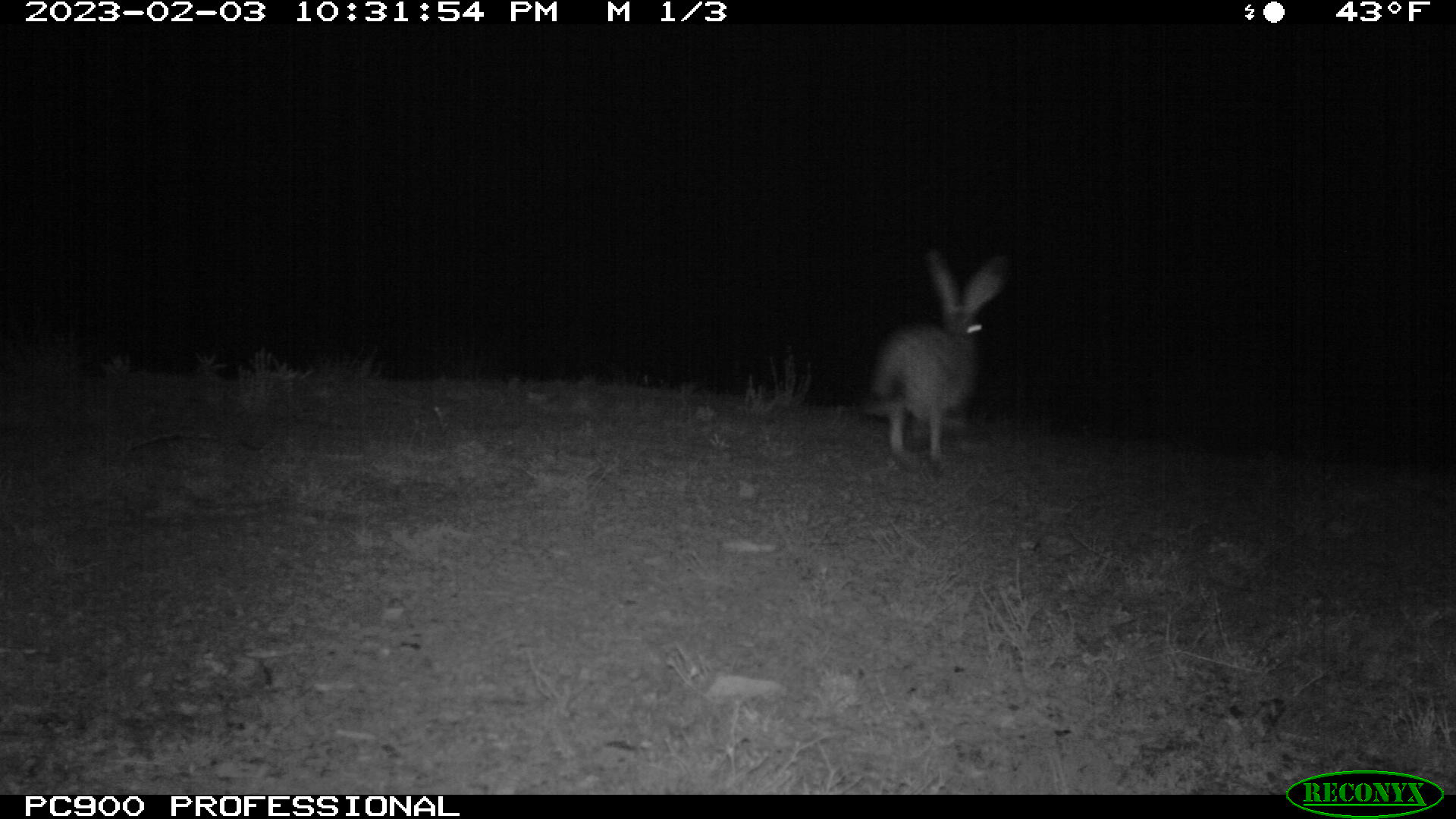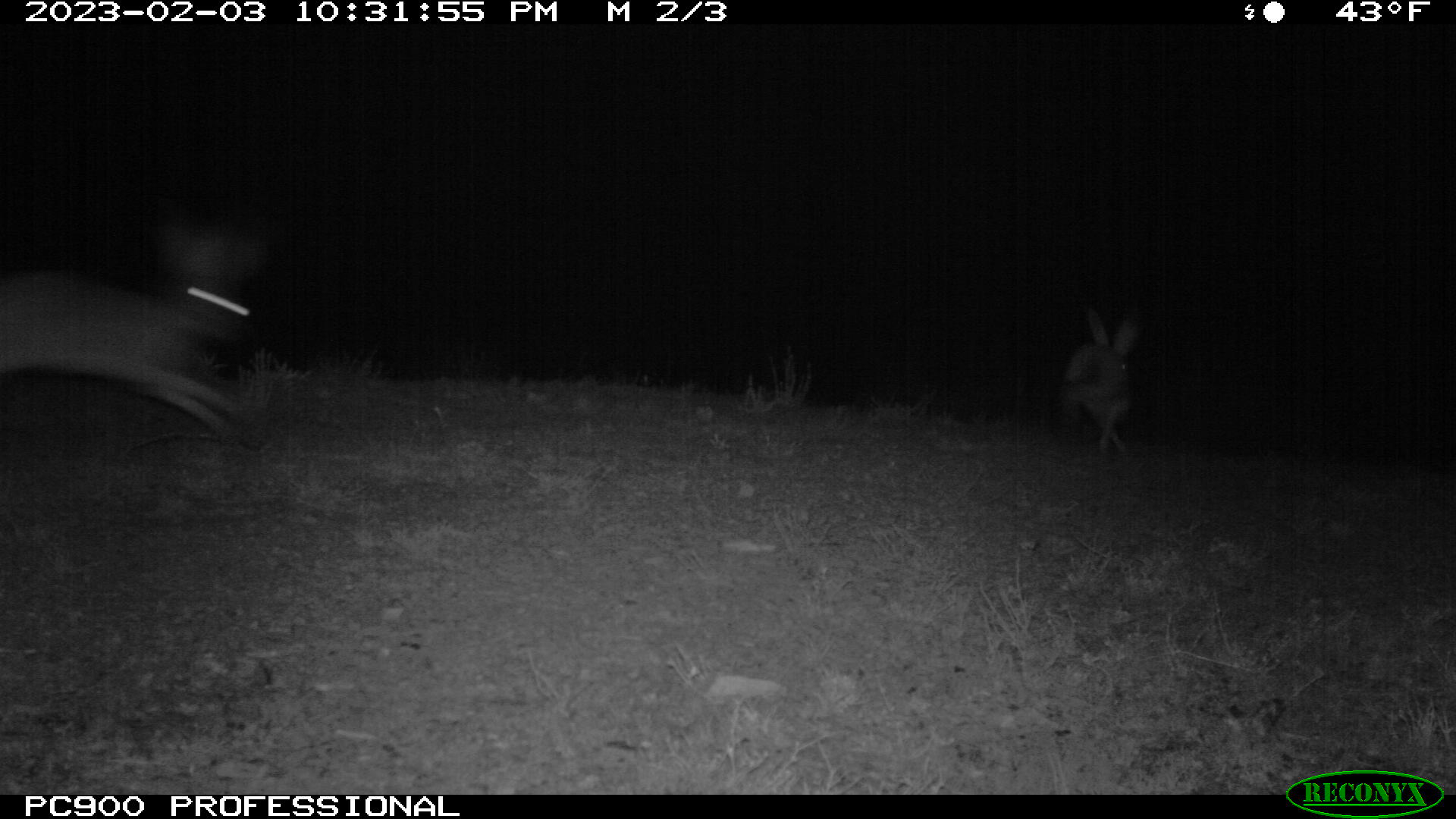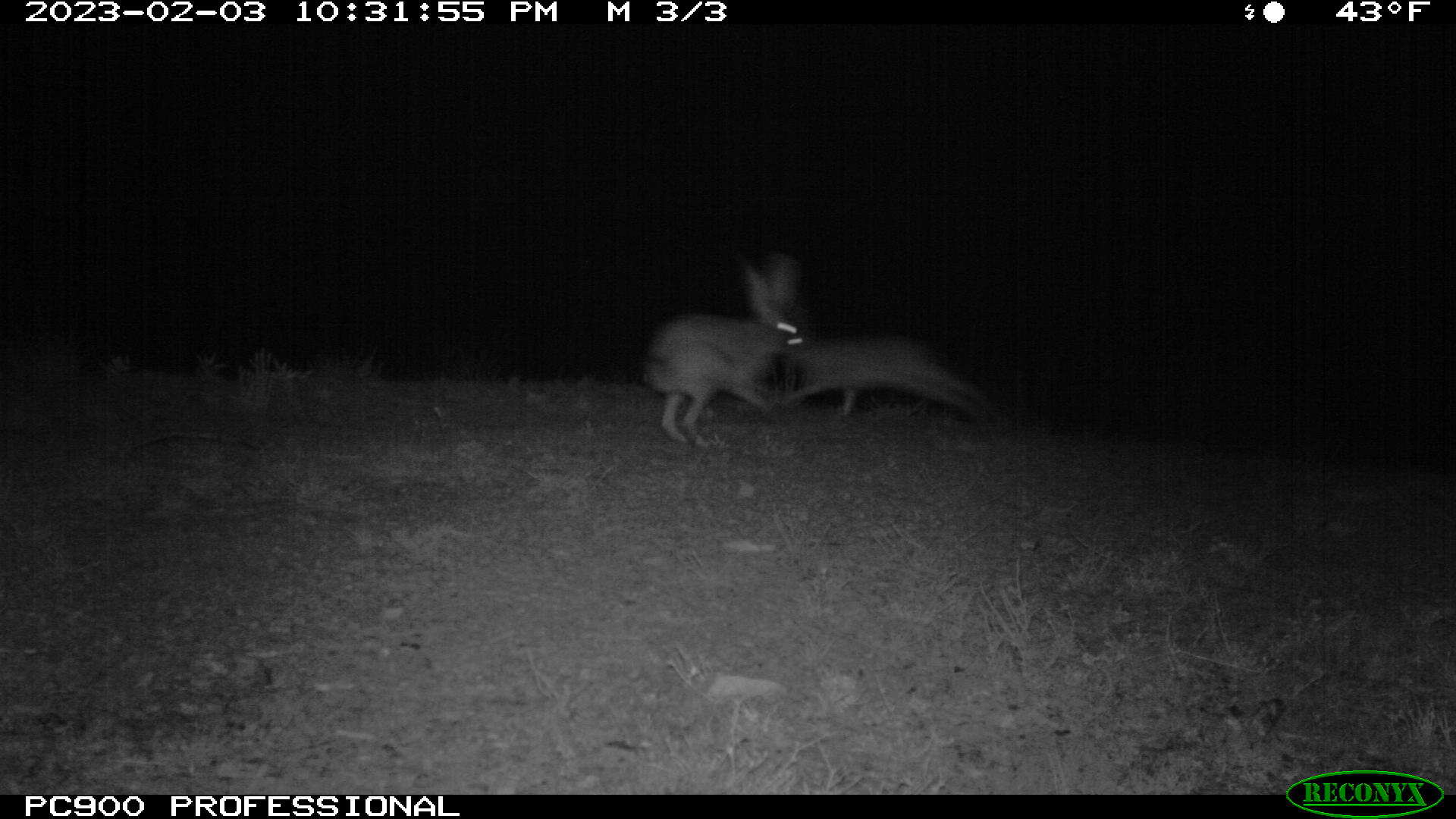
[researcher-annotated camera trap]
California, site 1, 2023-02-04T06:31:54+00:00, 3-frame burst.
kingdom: Animalia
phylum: Chordata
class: Mammalia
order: Lagomorpha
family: Leporidae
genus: Lepus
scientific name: Lepus californicus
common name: black-tailed jackrabbit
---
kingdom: Animalia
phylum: Chordata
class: Mammalia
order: Lagomorpha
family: Leporidae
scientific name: Leporidae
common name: rabbit